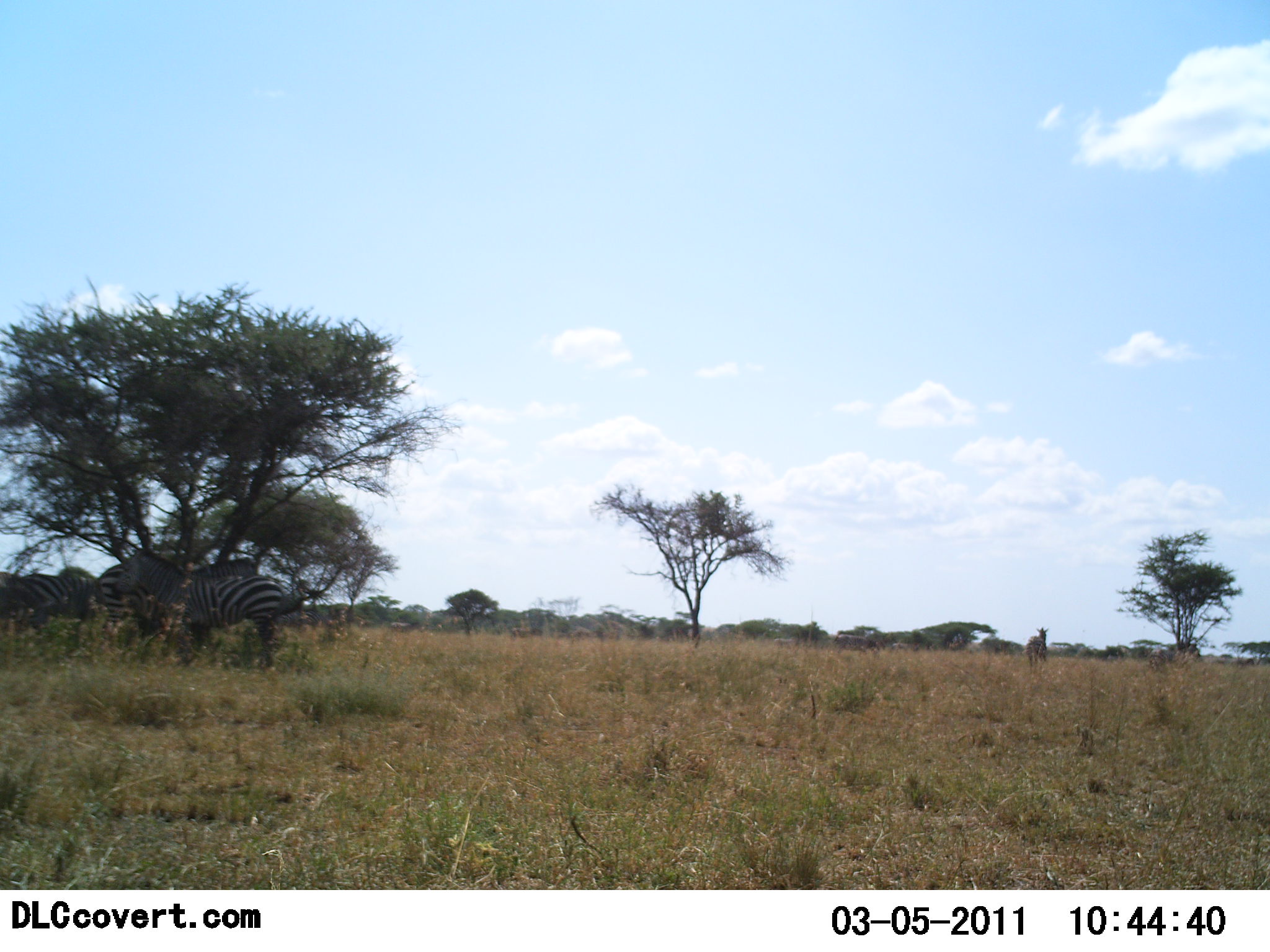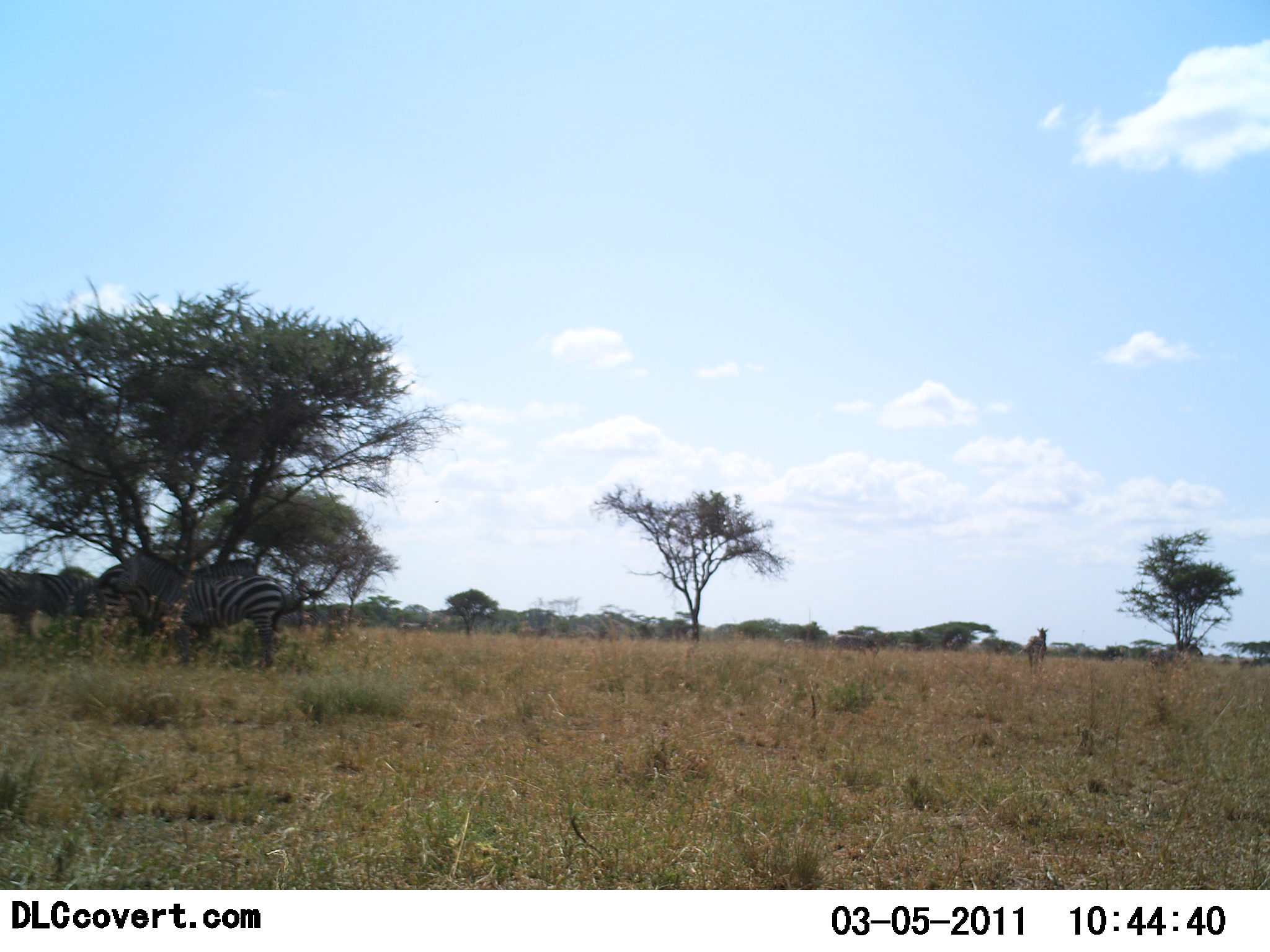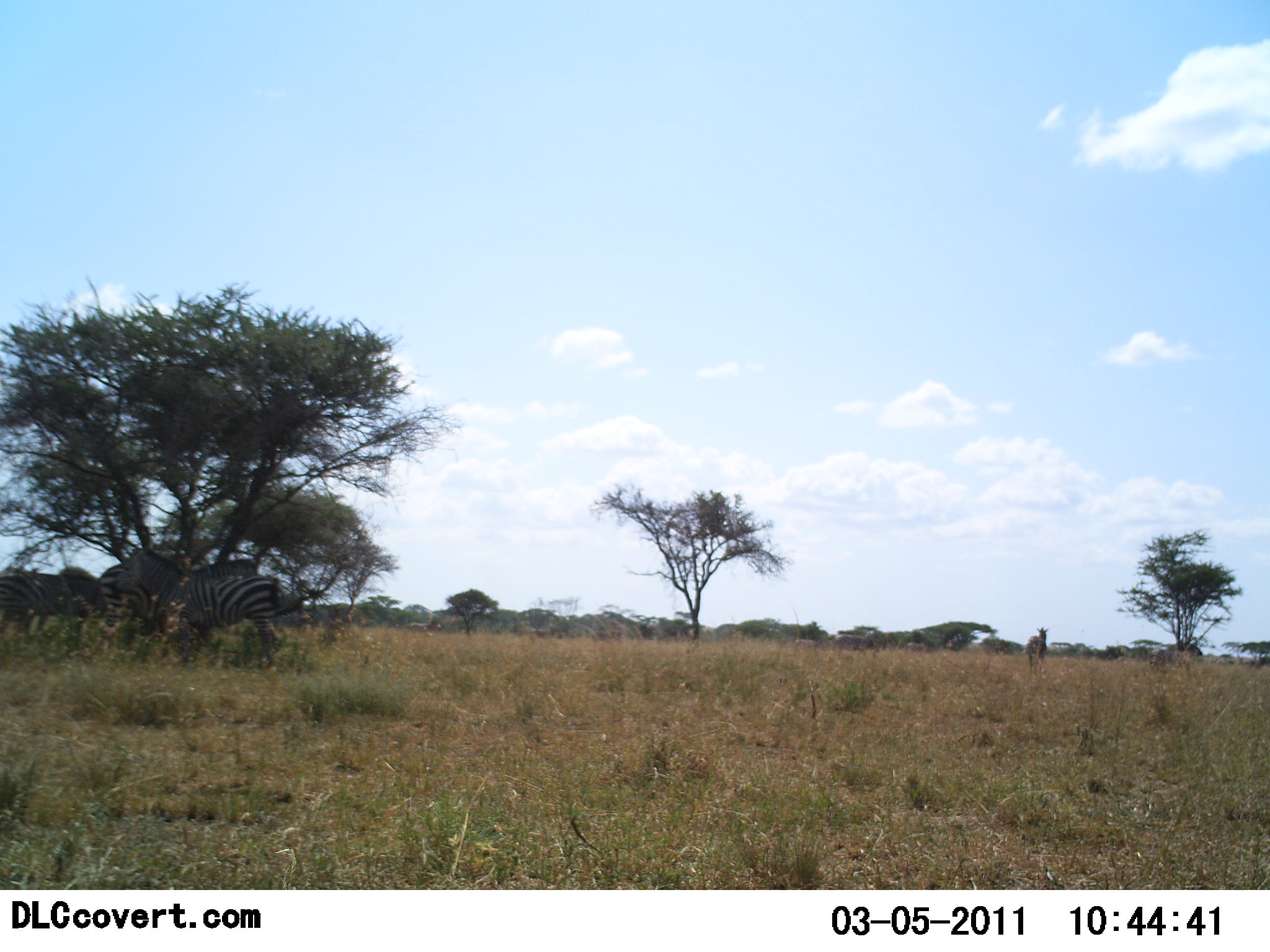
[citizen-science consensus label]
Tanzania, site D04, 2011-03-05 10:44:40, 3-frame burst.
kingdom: Animalia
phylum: Chordata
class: Mammalia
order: Perissodactyla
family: Equidae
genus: Equus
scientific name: Equus quagga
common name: plains zebra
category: zebra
Zebra (plains zebra) (Equus quagga), count 3. Behavior (volunteer vote fractions): standing 87%, resting 13%, moving 20%, interacting 0%. Young present (vote fraction): 0%. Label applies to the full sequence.